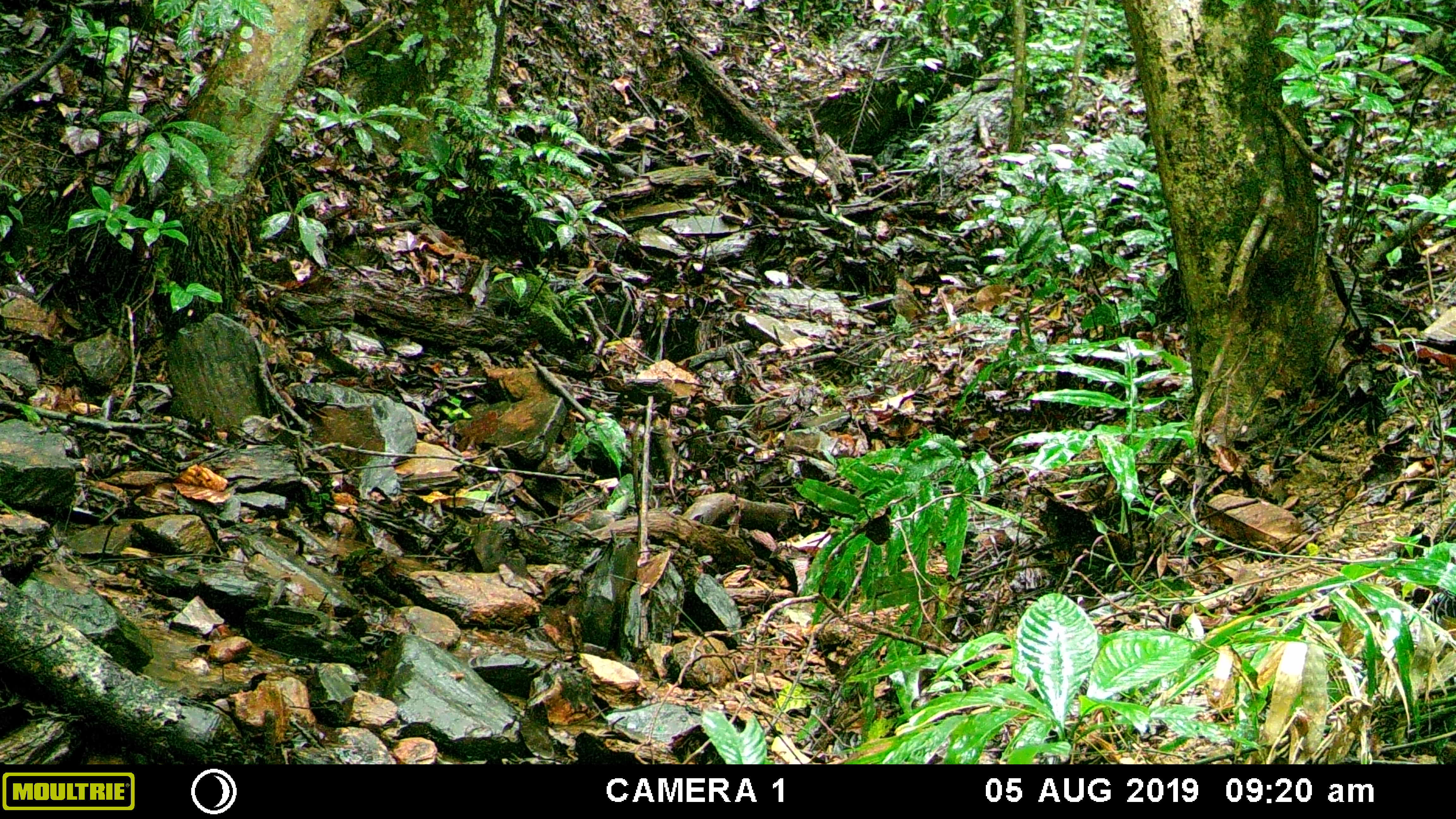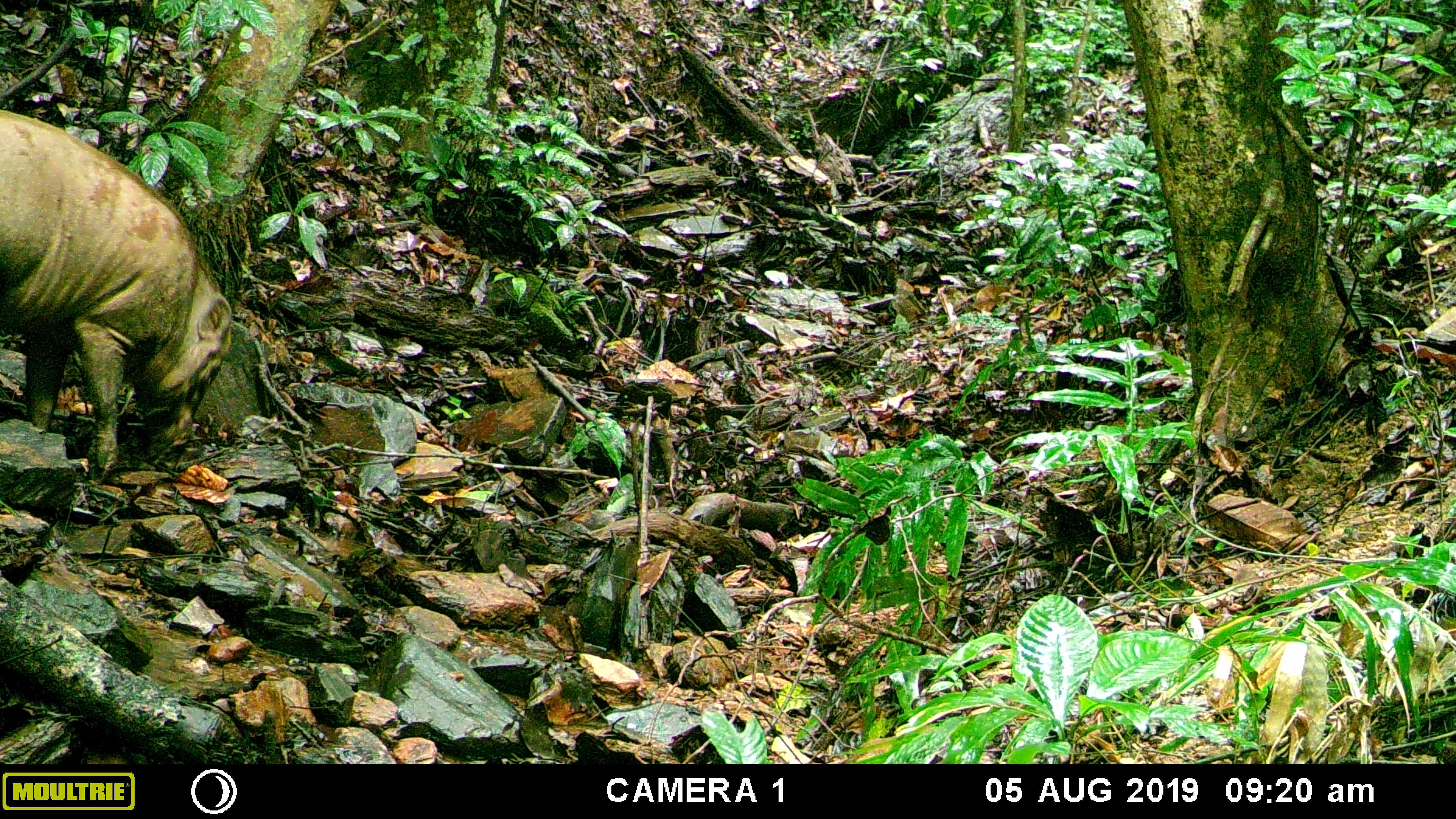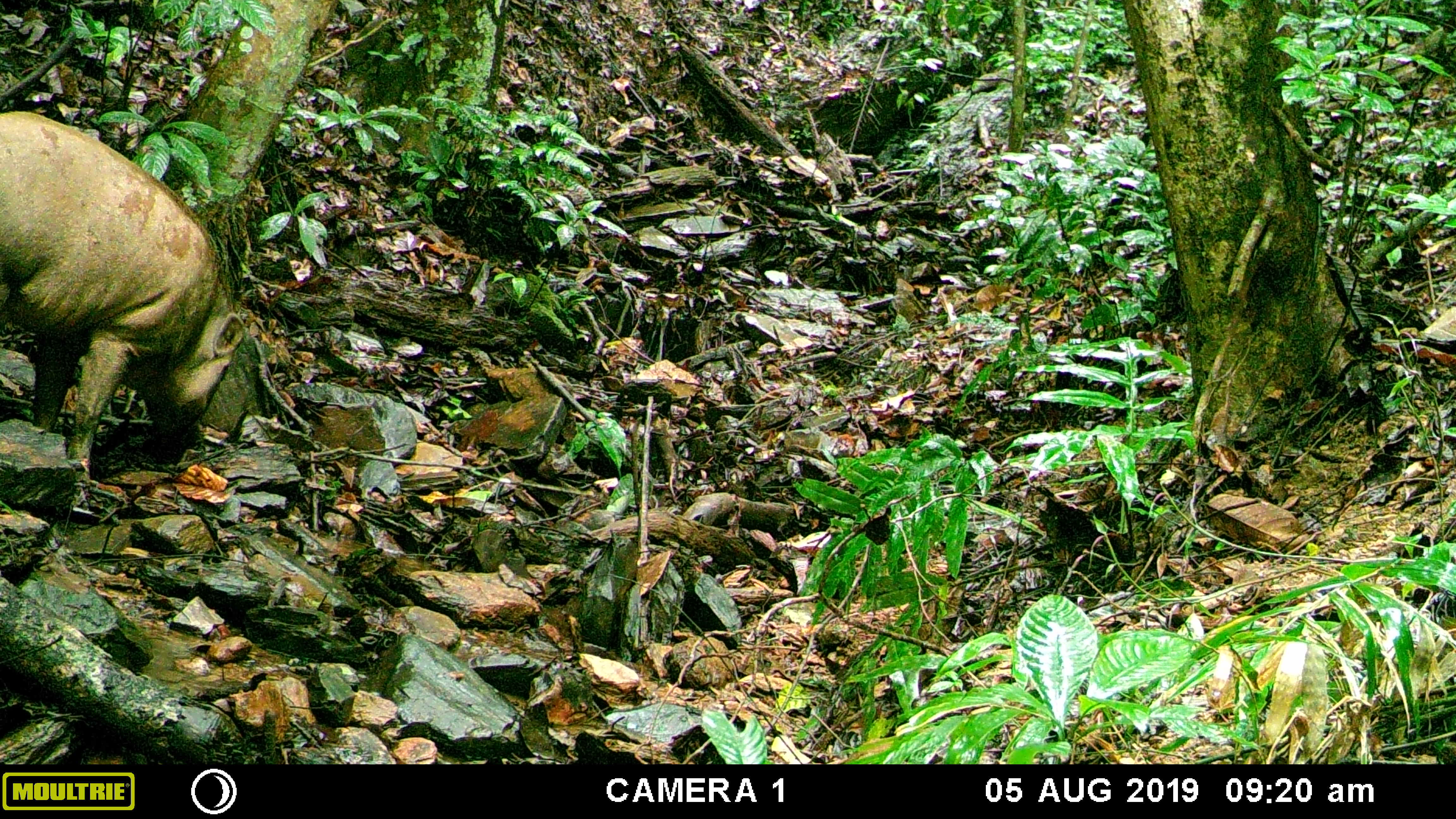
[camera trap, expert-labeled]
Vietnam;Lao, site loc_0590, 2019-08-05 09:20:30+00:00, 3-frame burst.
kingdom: Animalia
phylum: Chordata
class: Mammalia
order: Artiodactyla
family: Suidae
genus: Sus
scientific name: Sus scrofa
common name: eurasian wild pig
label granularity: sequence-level